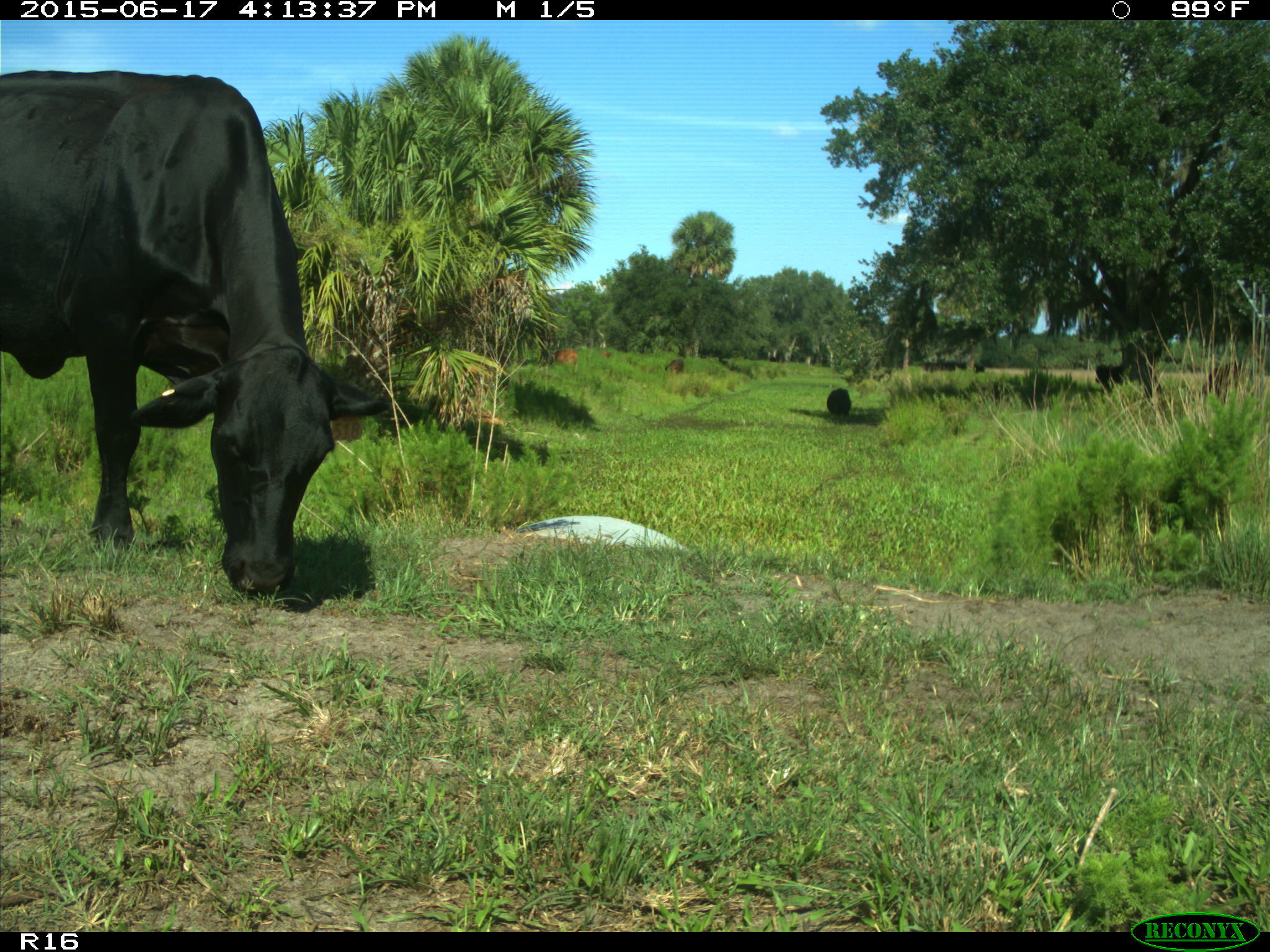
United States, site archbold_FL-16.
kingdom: Animalia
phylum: Chordata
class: Mammalia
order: Artiodactyla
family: Bovidae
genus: Bos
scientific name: Bos taurus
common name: domestic cow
Bos taurus (domestic cow).